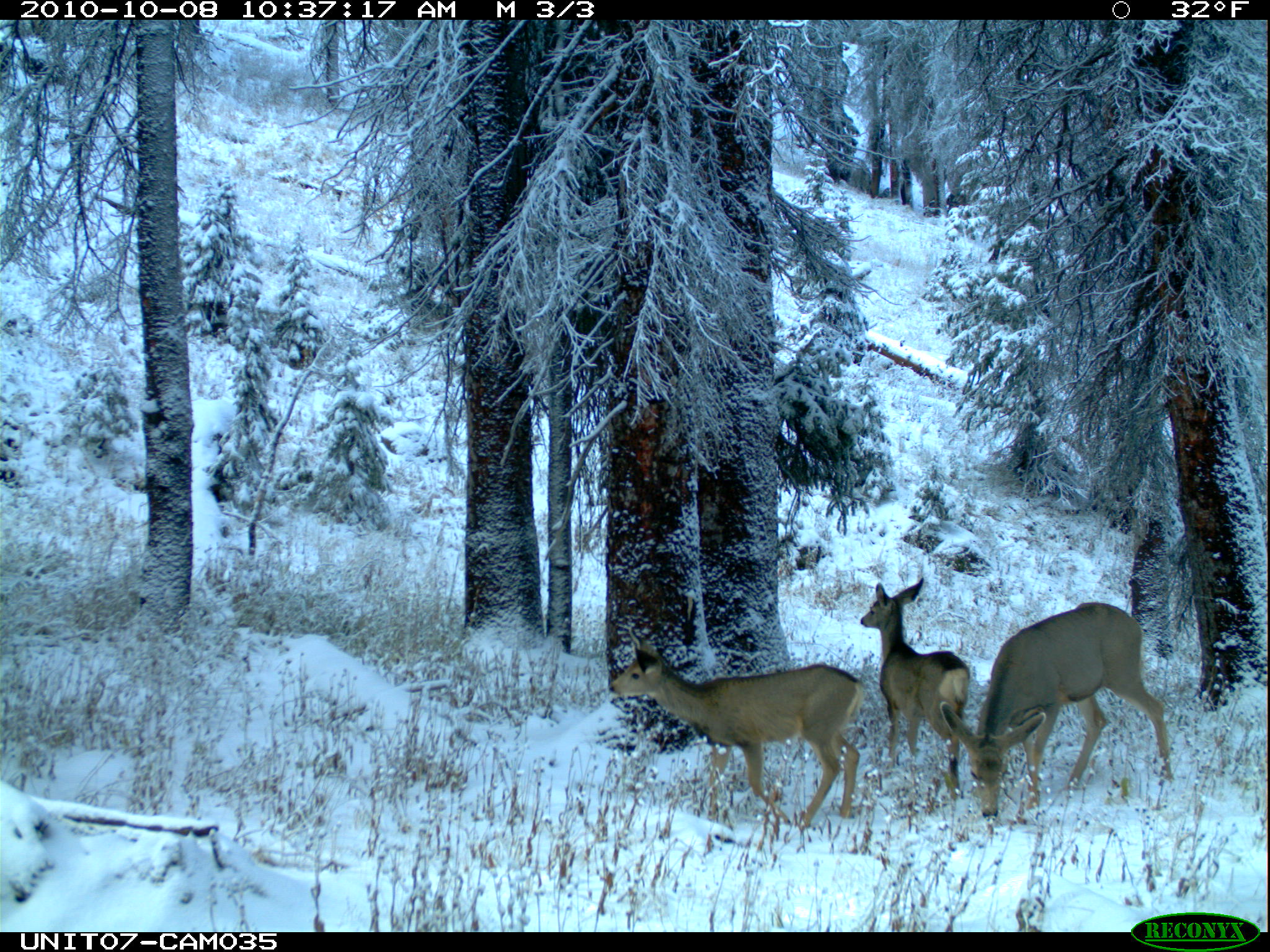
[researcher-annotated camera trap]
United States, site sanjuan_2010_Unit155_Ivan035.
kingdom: Animalia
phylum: Chordata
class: Mammalia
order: Artiodactyla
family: Cervidae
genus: Odocoileus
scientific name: Odocoileus hemionus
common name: mule deer